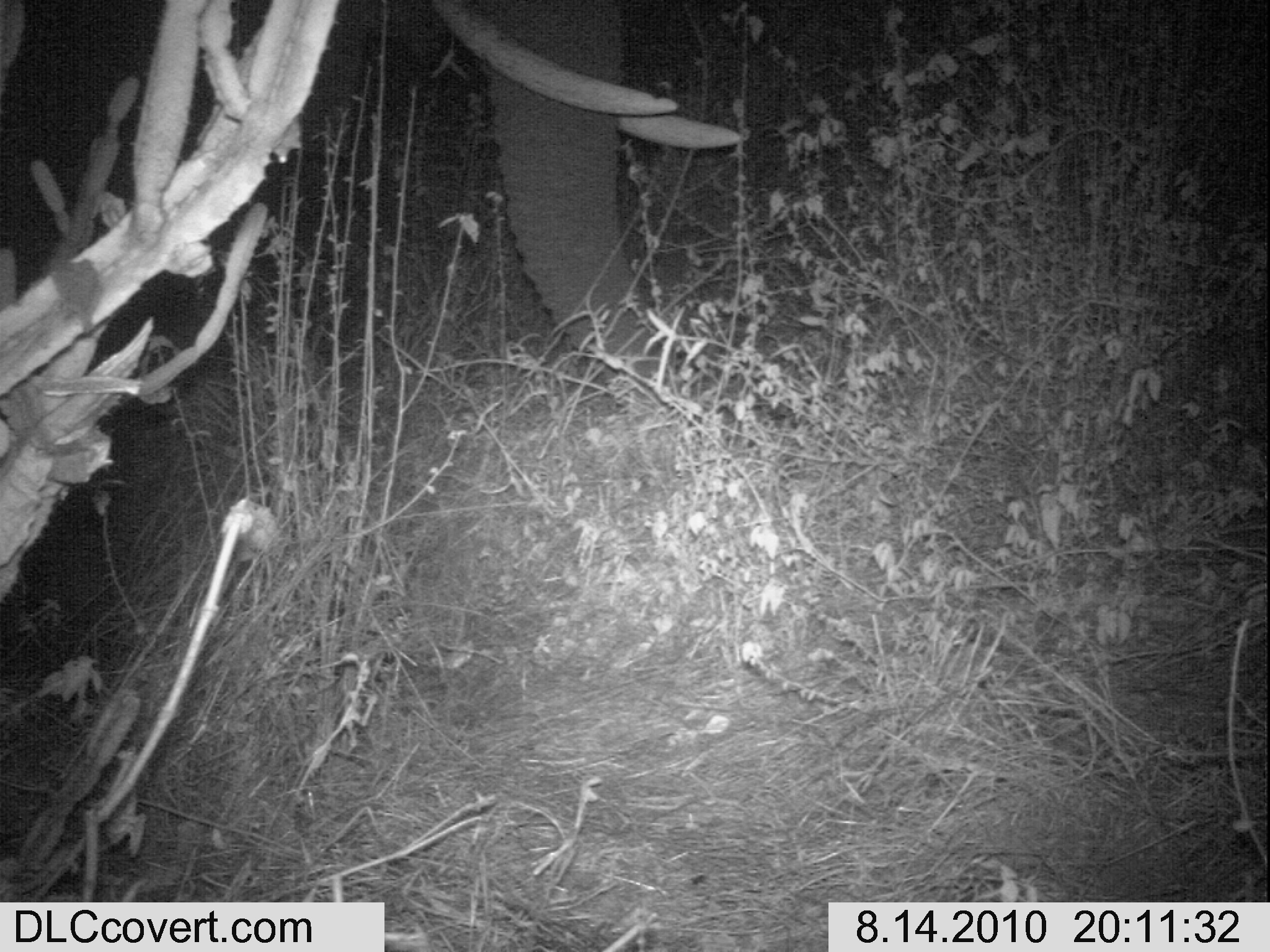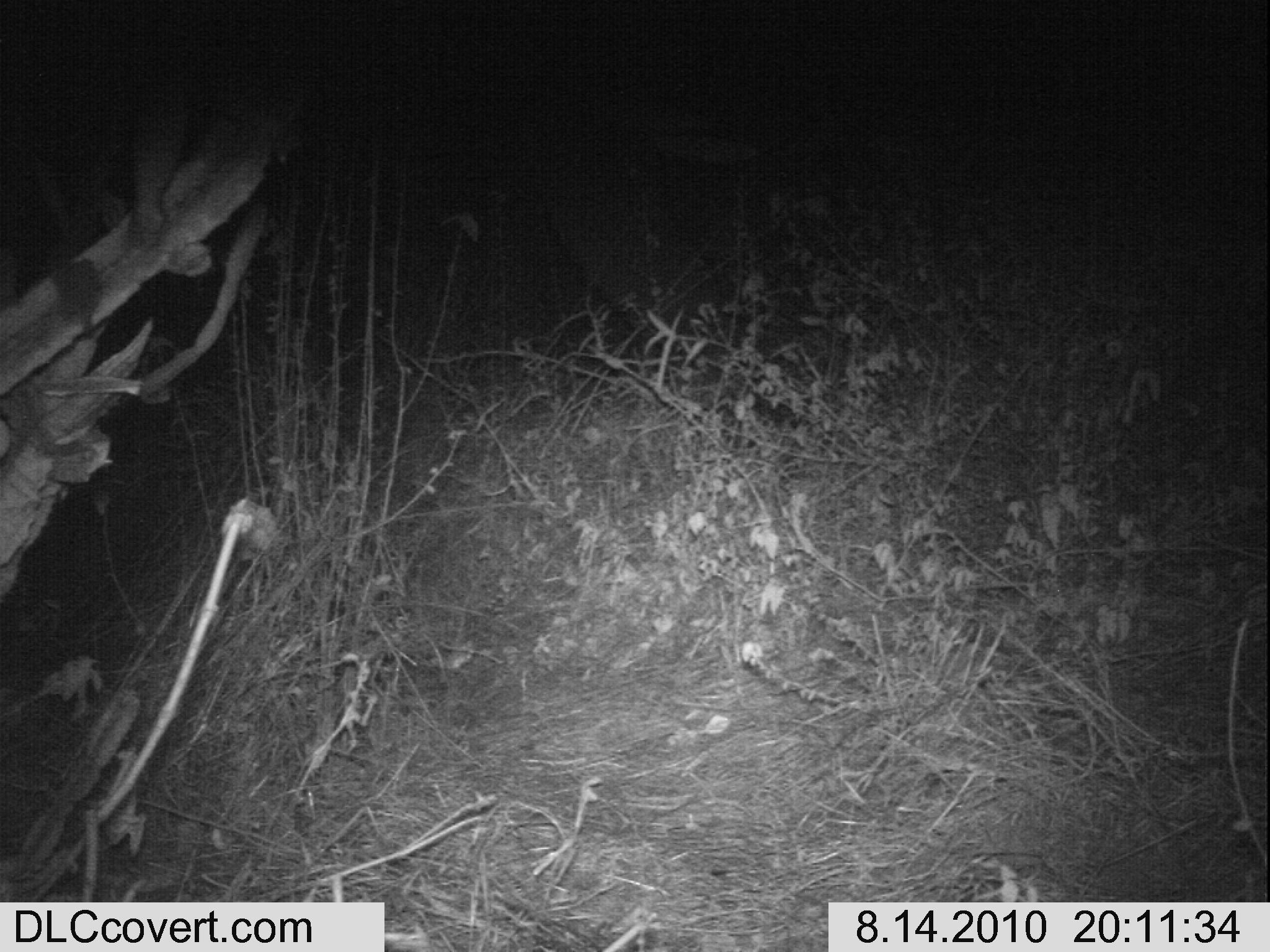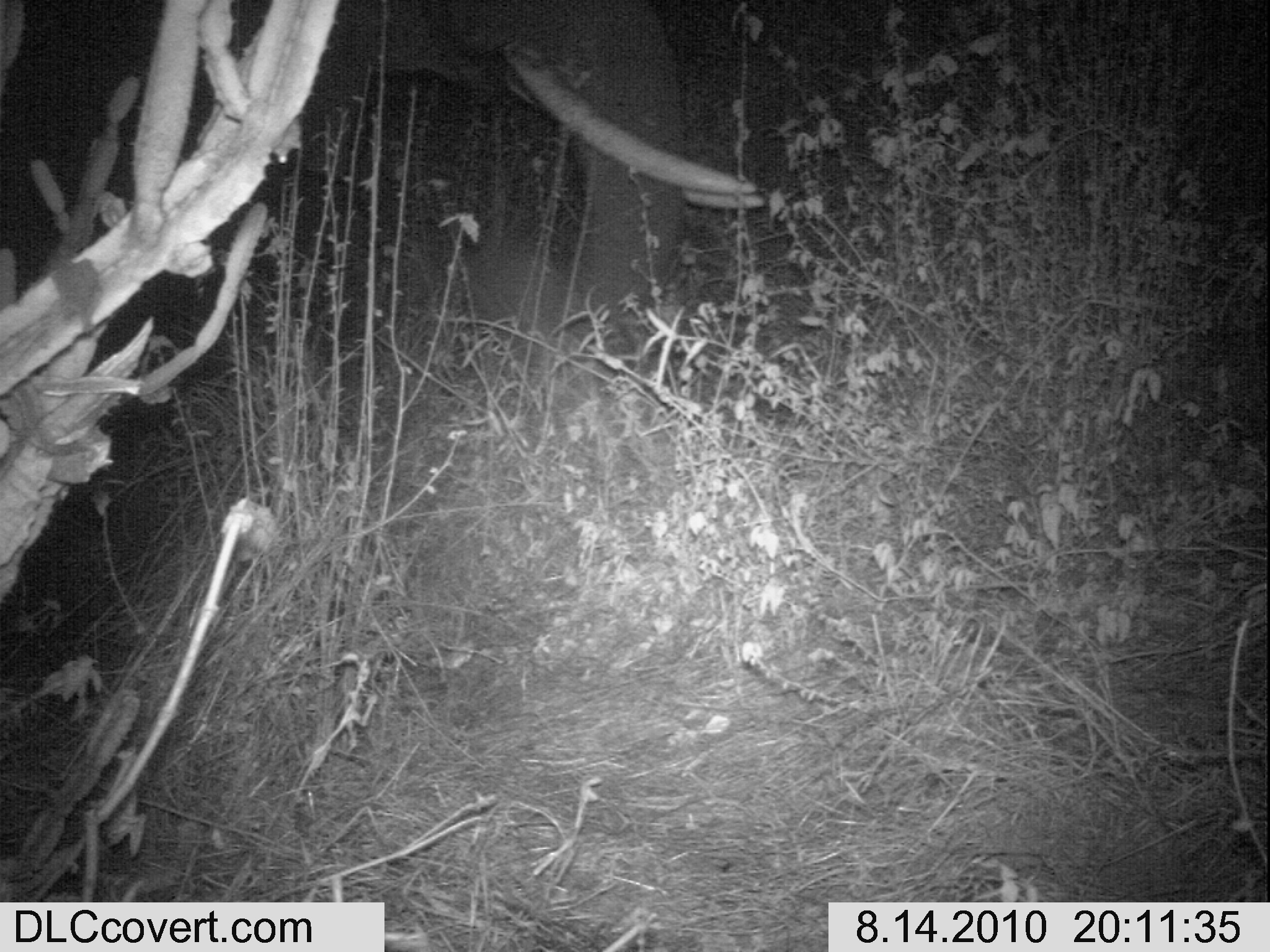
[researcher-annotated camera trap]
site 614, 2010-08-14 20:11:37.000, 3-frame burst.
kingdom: Animalia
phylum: Chordata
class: Mammalia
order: Proboscidea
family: Elephantidae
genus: Loxodonta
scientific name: Loxodonta africana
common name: african bush elephant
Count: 1.